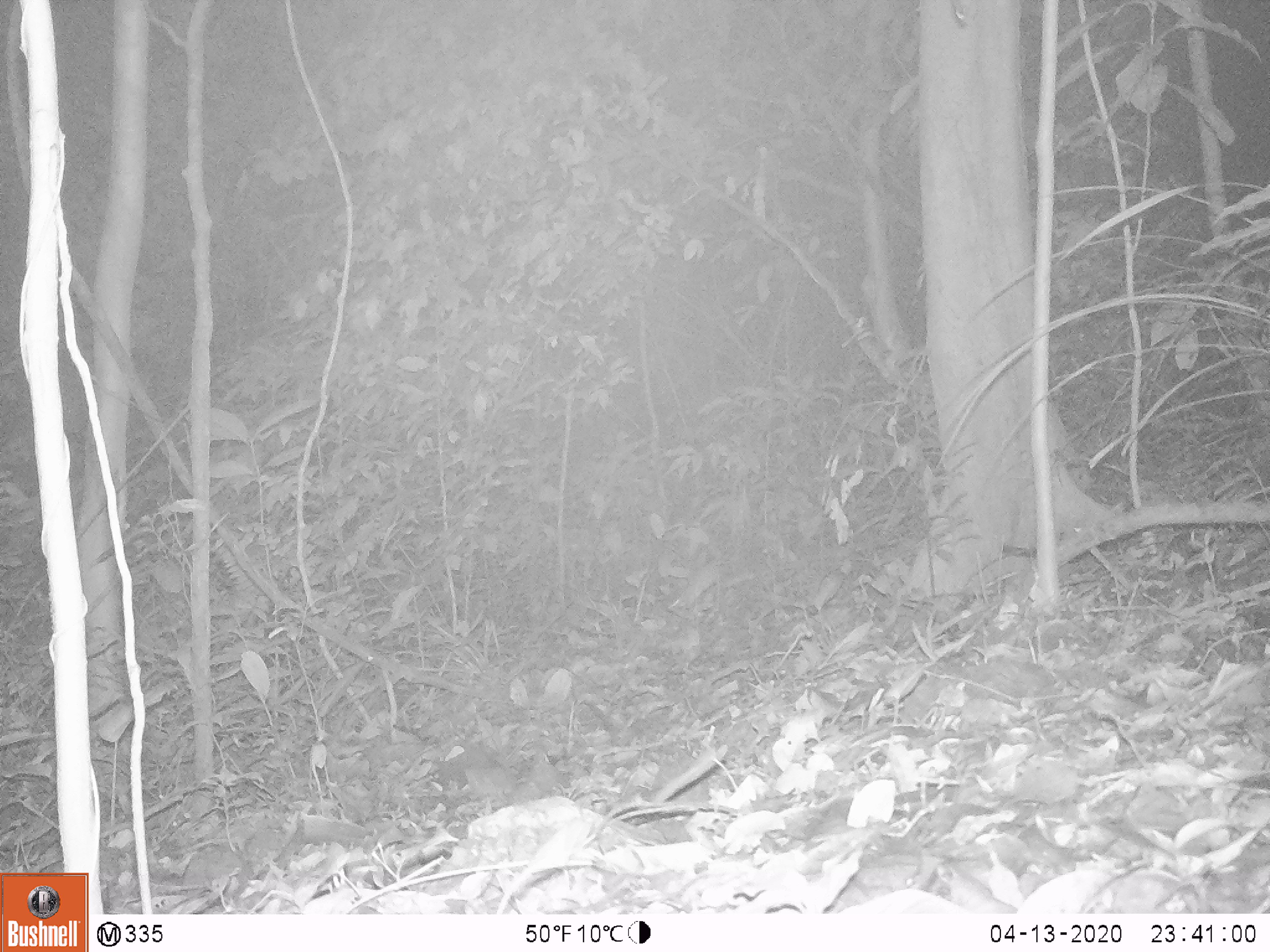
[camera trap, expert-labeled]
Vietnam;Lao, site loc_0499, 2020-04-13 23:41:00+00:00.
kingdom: Animalia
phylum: Chordata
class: Mammalia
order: Rodentia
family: Muridae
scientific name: Muridae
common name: old-world mice and rats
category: unidentified murid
Unidentified murid (old-world mice and rats) (Muridae). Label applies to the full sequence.